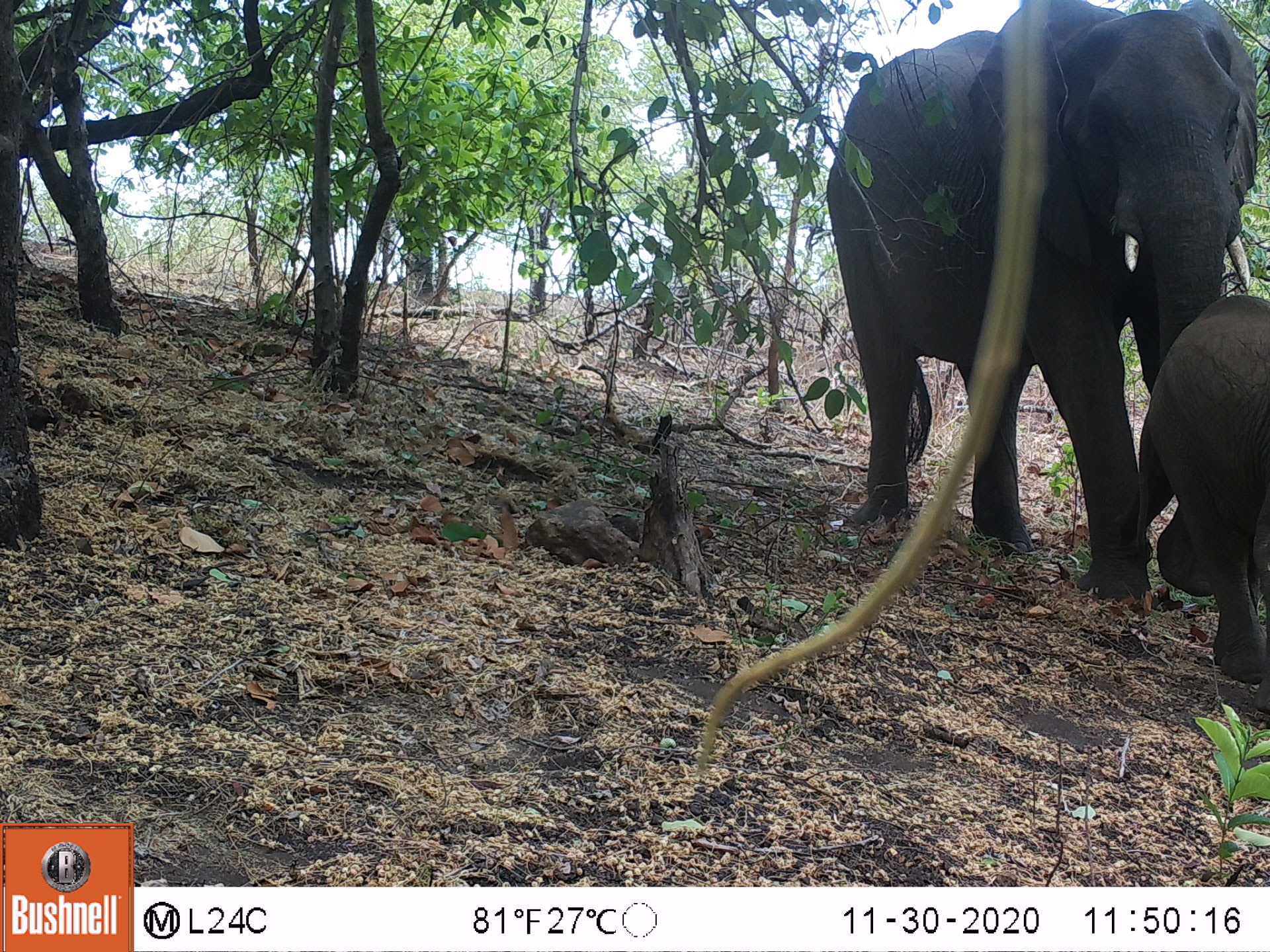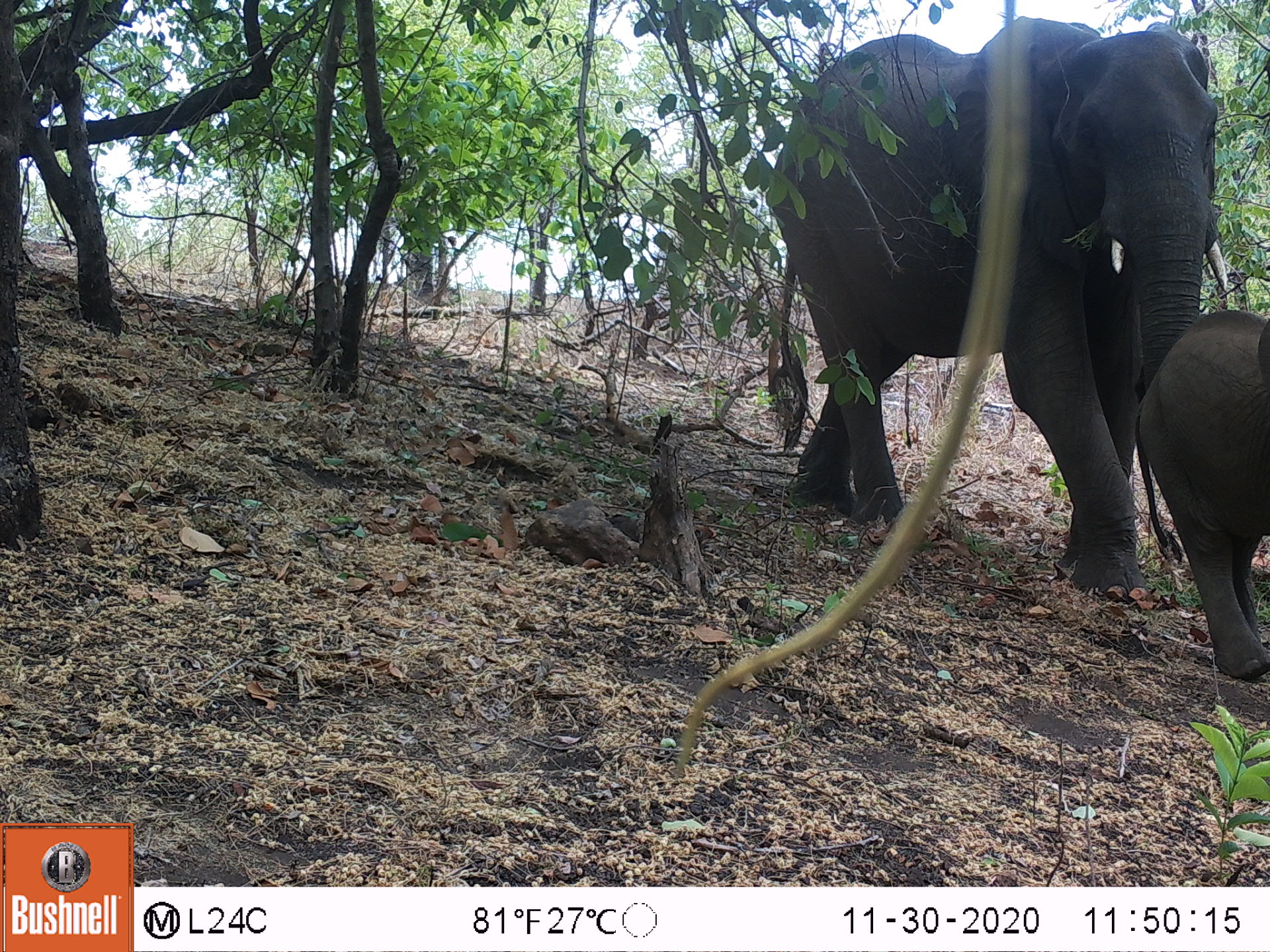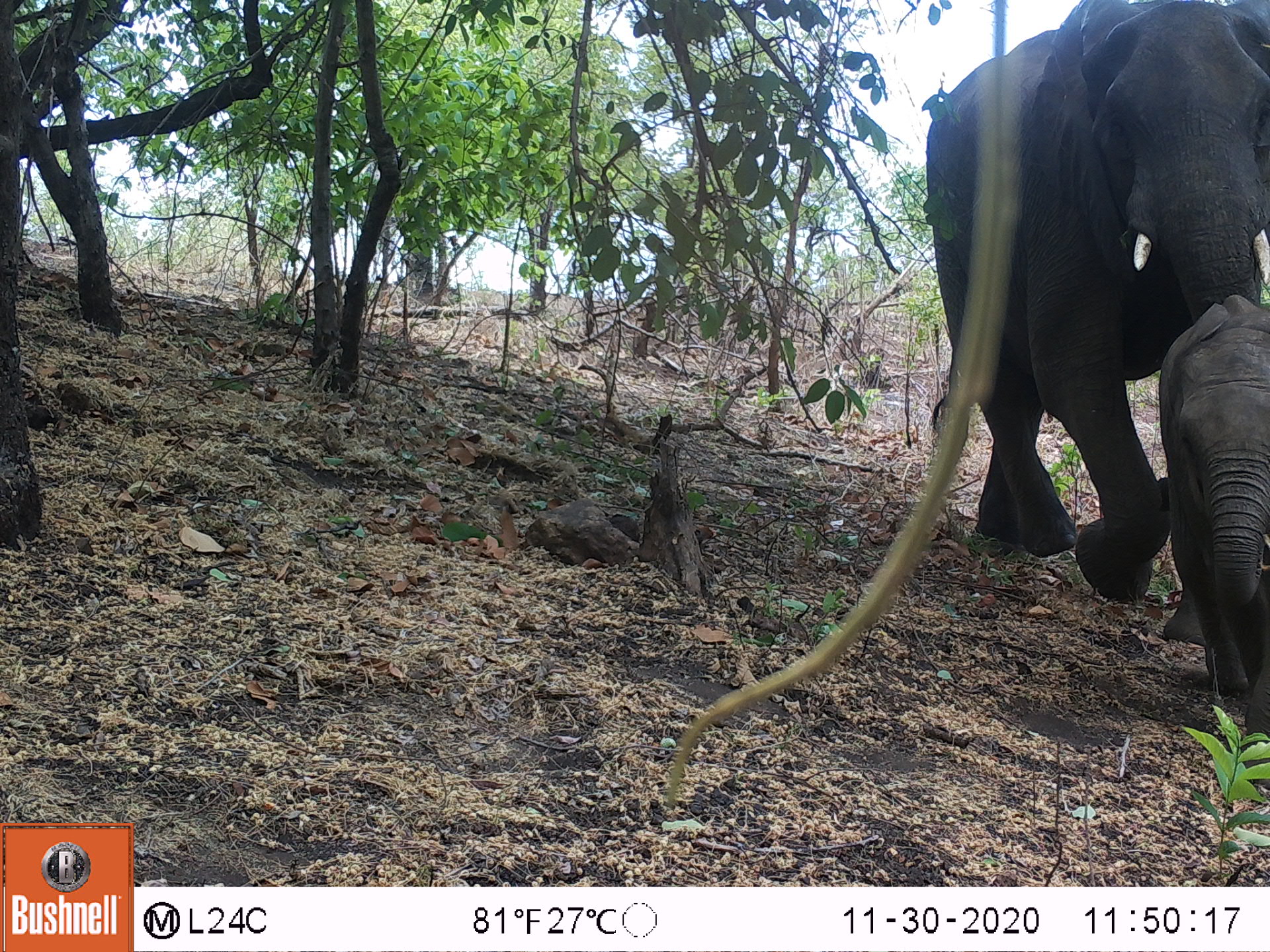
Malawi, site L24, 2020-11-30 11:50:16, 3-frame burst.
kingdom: Animalia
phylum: Chordata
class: Mammalia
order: Proboscidea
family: Elephantidae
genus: Loxodonta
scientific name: Loxodonta africana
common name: african savanna elephant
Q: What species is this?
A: African savanna elephant (Loxodonta africana).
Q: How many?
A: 2.